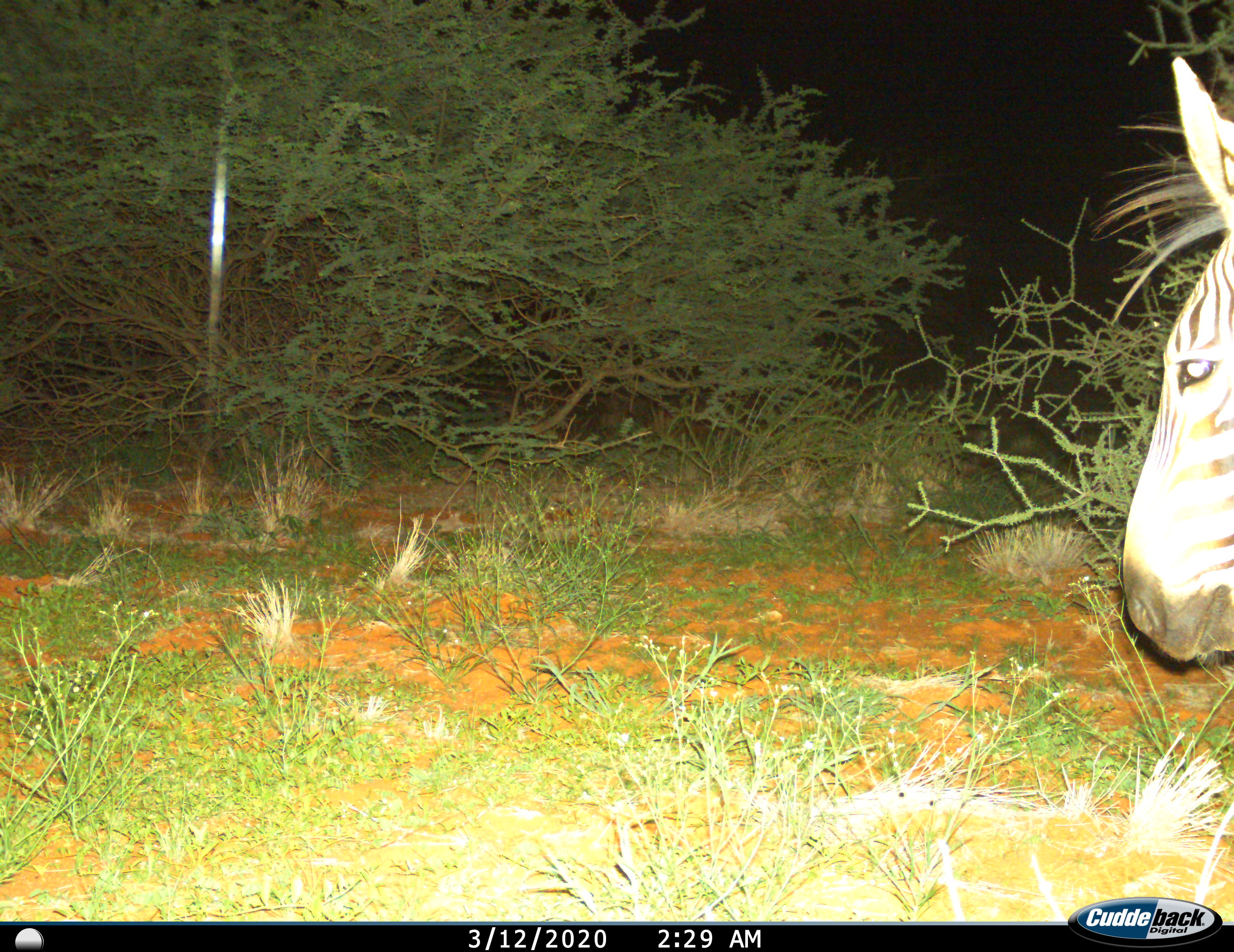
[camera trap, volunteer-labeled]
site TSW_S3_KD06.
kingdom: Animalia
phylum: Chordata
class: Mammalia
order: Perissodactyla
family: Equidae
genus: Equus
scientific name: Equus zebra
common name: mountain zebra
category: zebramountain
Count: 1.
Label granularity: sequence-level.